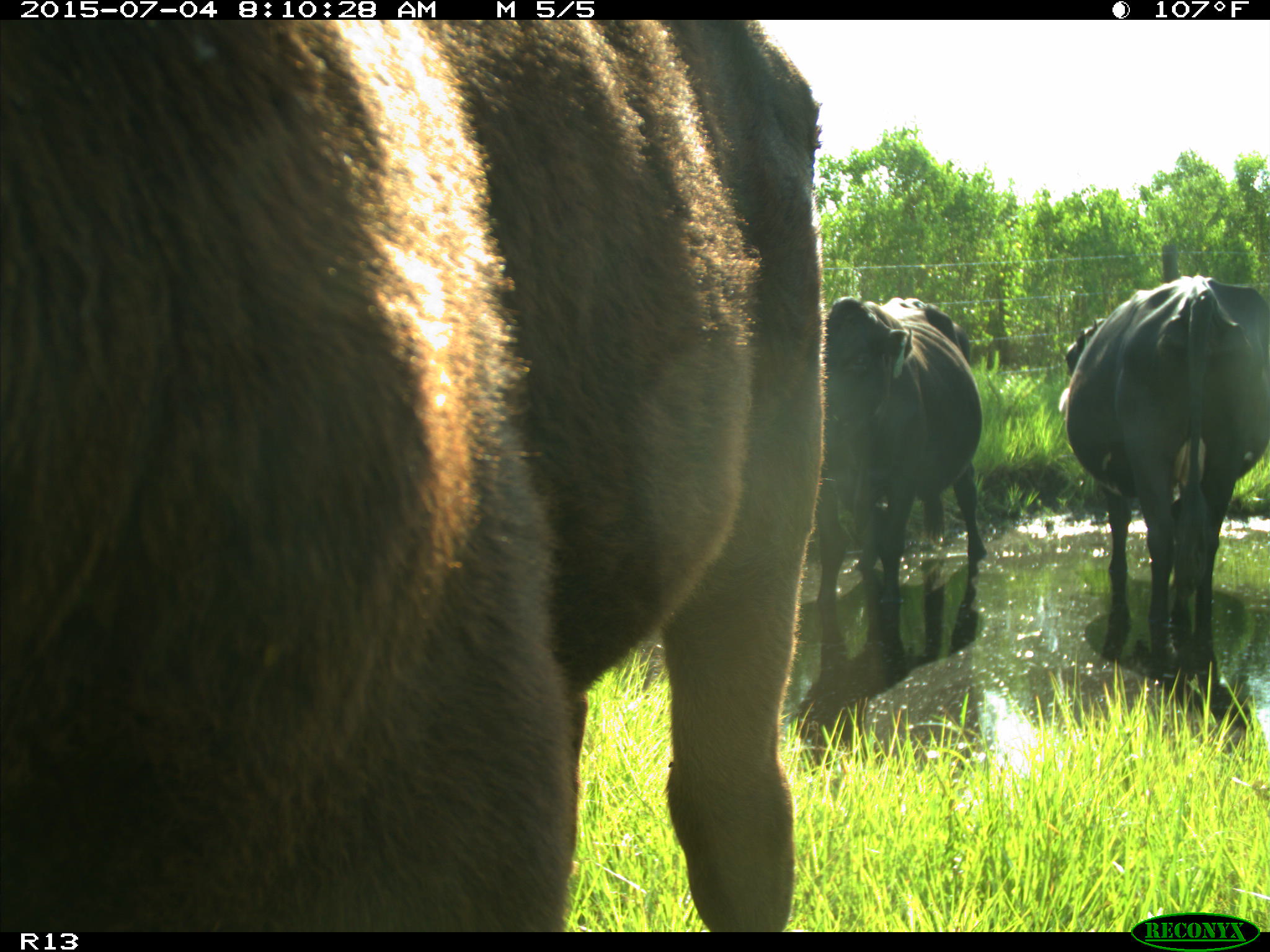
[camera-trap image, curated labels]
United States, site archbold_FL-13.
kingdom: Animalia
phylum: Chordata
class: Mammalia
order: Artiodactyla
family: Bovidae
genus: Bos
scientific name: Bos taurus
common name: domestic cow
Bos taurus (domestic cow).